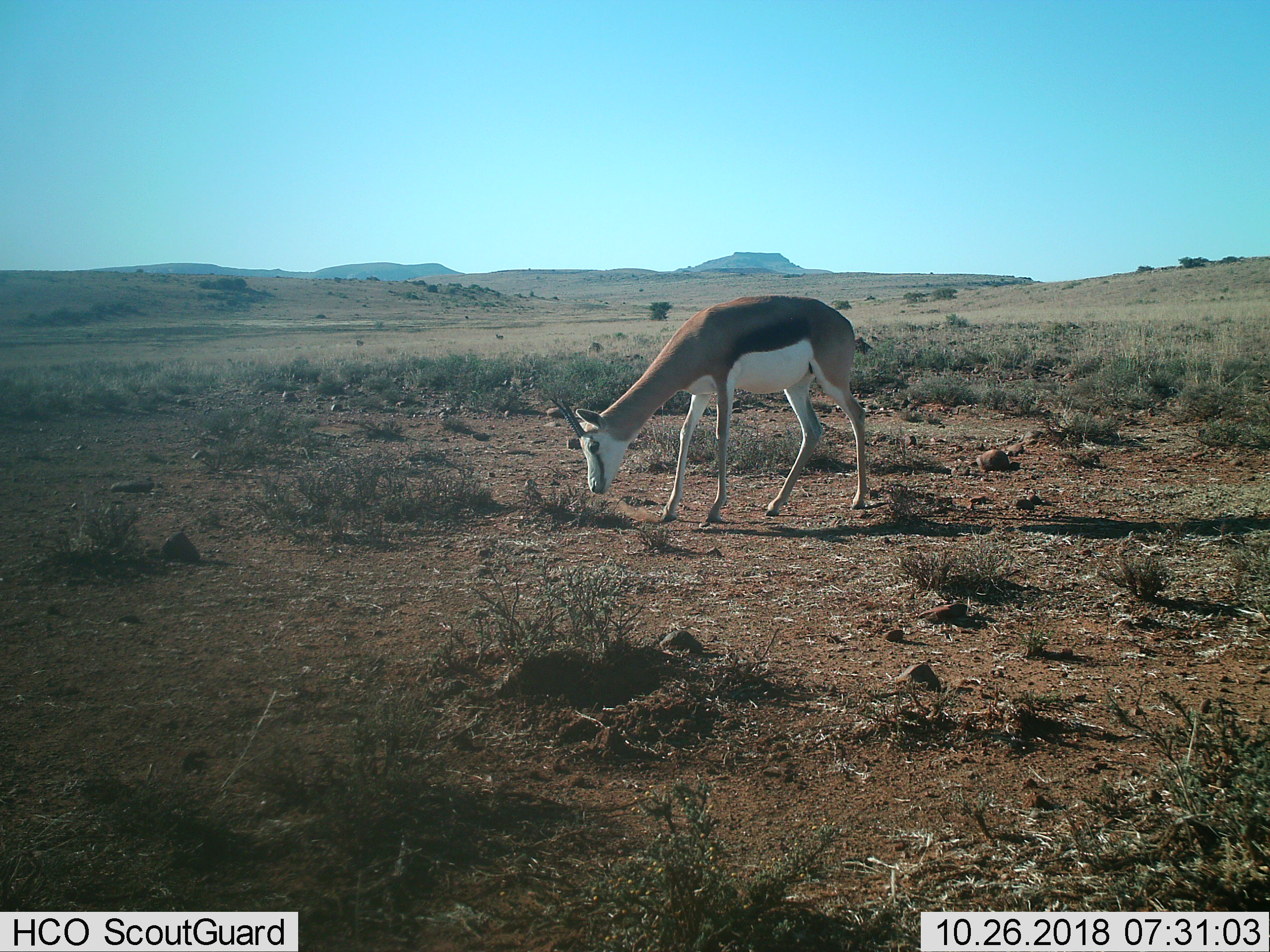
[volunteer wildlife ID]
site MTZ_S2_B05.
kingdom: Animalia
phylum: Chordata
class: Mammalia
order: Artiodactyla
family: Bovidae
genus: Antidorcas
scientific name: Antidorcas marsupialis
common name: springbok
Springbok (Antidorcas marsupialis), count 1. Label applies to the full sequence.